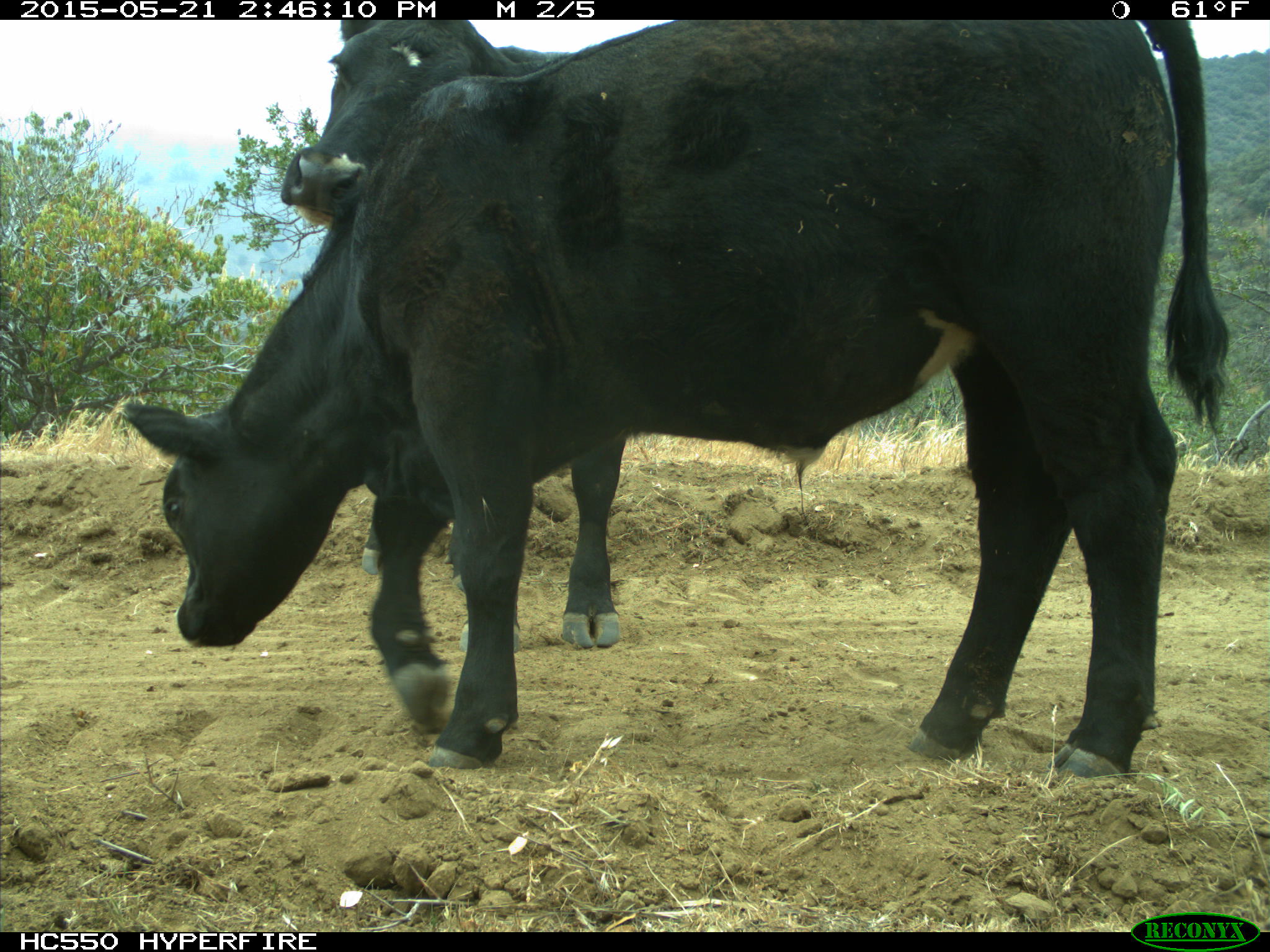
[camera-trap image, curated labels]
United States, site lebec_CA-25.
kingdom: Animalia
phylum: Chordata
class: Mammalia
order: Artiodactyla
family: Bovidae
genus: Bos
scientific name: Bos taurus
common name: domestic cow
Bos taurus (domestic cow).